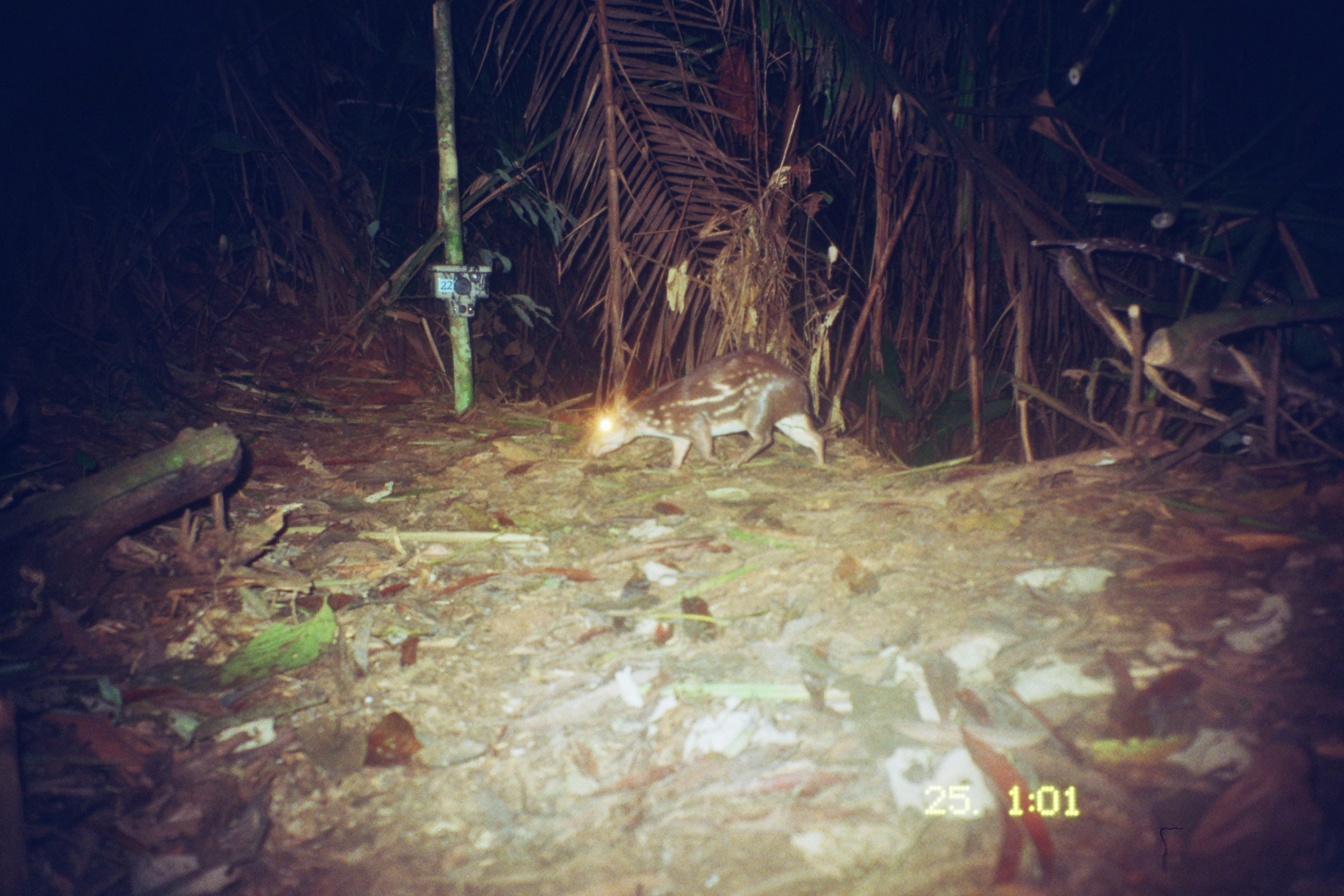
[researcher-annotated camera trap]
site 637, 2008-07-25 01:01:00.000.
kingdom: Animalia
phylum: Chordata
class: Mammalia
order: Rodentia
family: Cuniculidae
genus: Cuniculus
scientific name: Cuniculus paca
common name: spotted paca